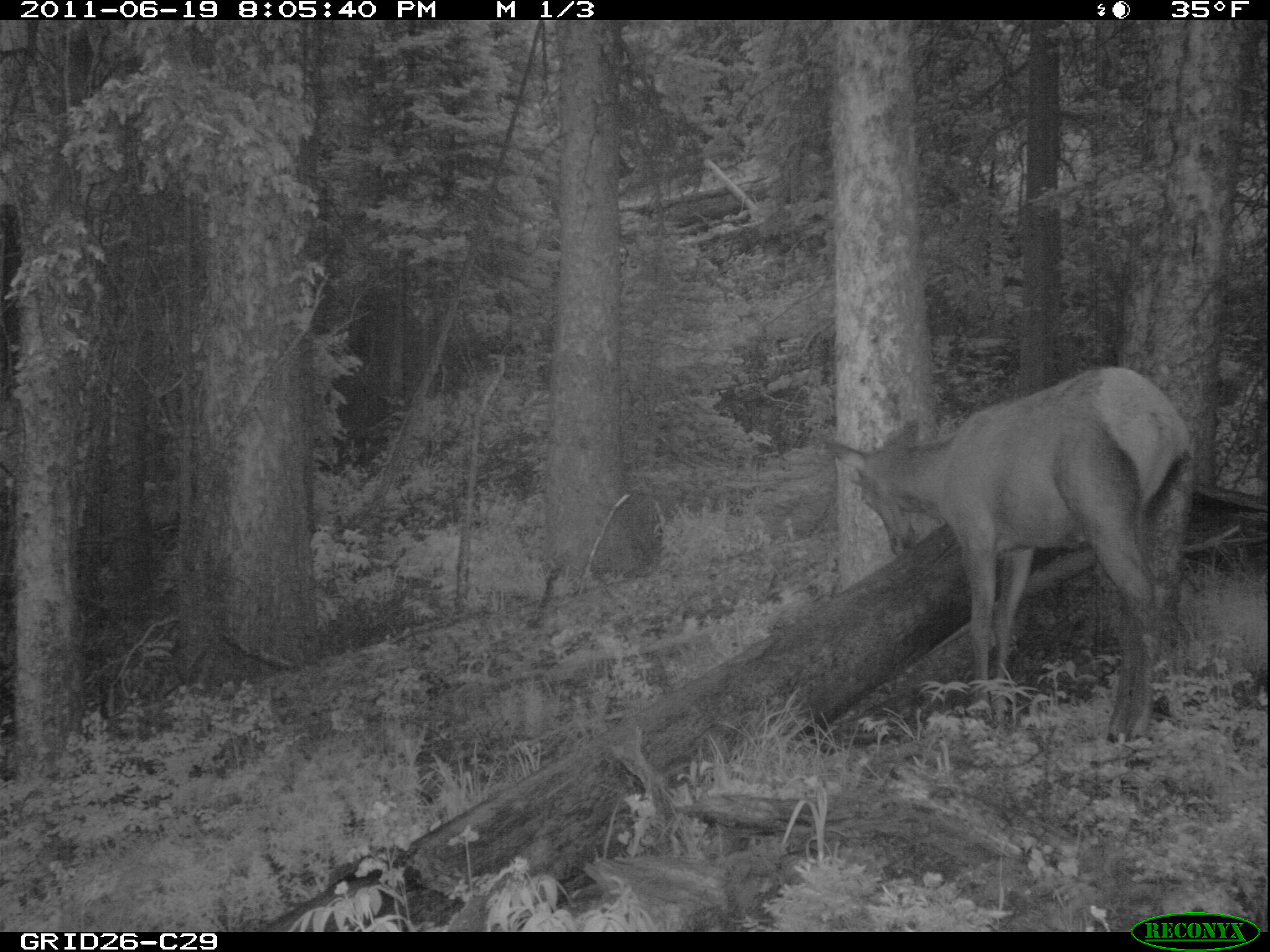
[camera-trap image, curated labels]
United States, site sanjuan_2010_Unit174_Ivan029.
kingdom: Animalia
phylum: Chordata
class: Mammalia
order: Artiodactyla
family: Cervidae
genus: Cervus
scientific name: Cervus elaphus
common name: red deer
Cervus elaphus (red deer).